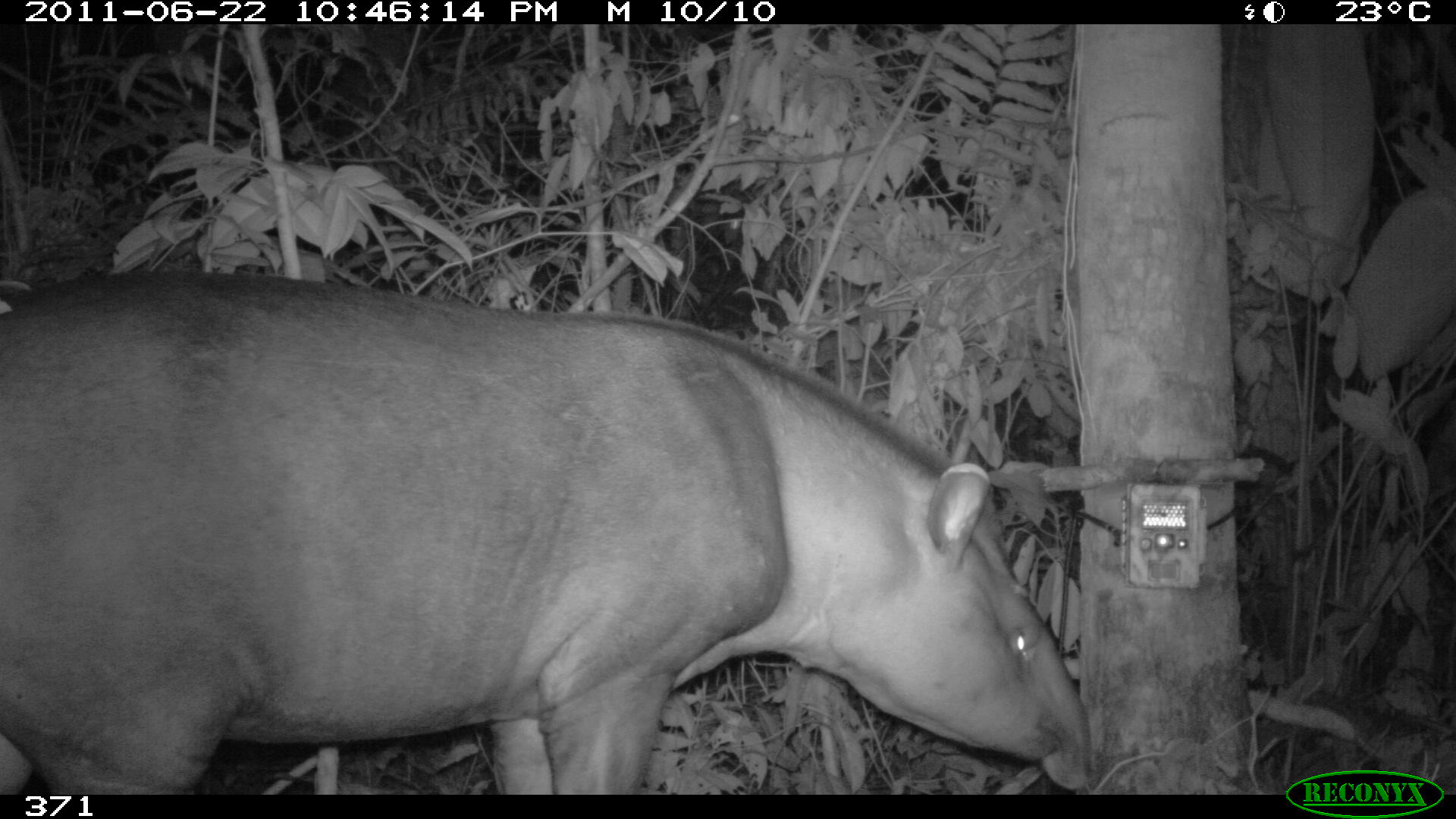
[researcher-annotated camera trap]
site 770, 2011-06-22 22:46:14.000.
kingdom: Animalia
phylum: Chordata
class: Mammalia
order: Perissodactyla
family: Tapiridae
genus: Tapirus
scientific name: Tapirus terrestris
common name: south american tapir